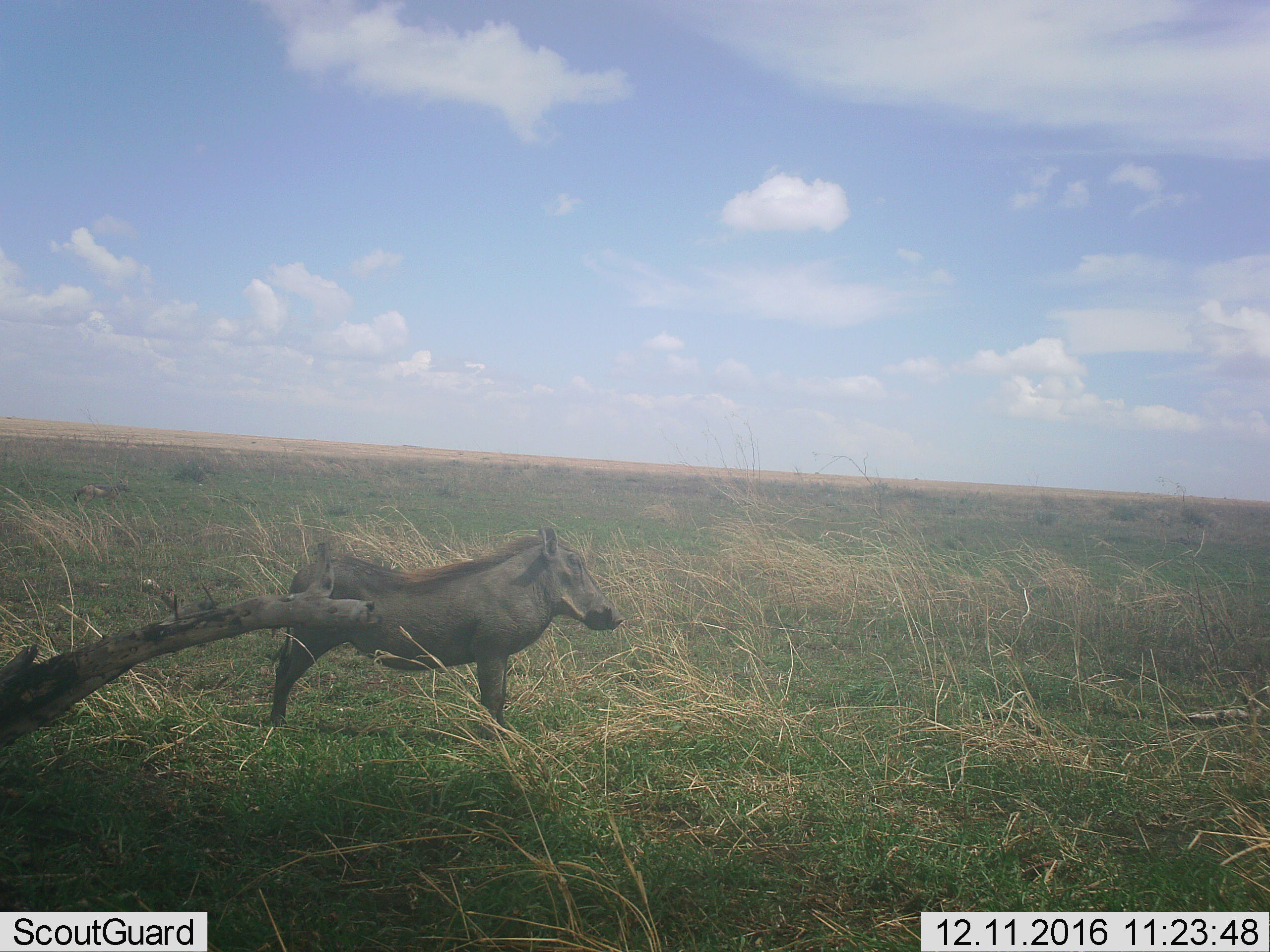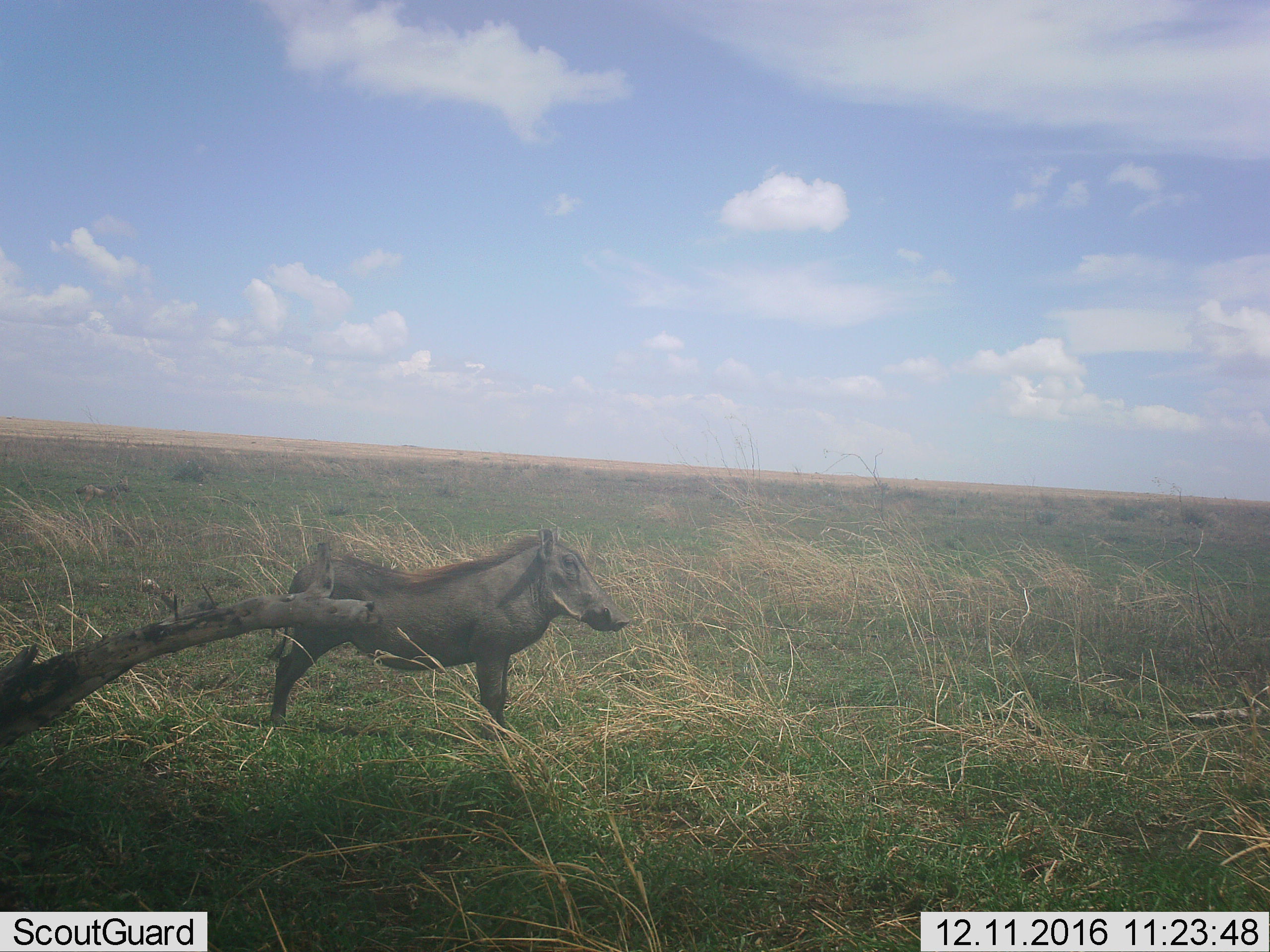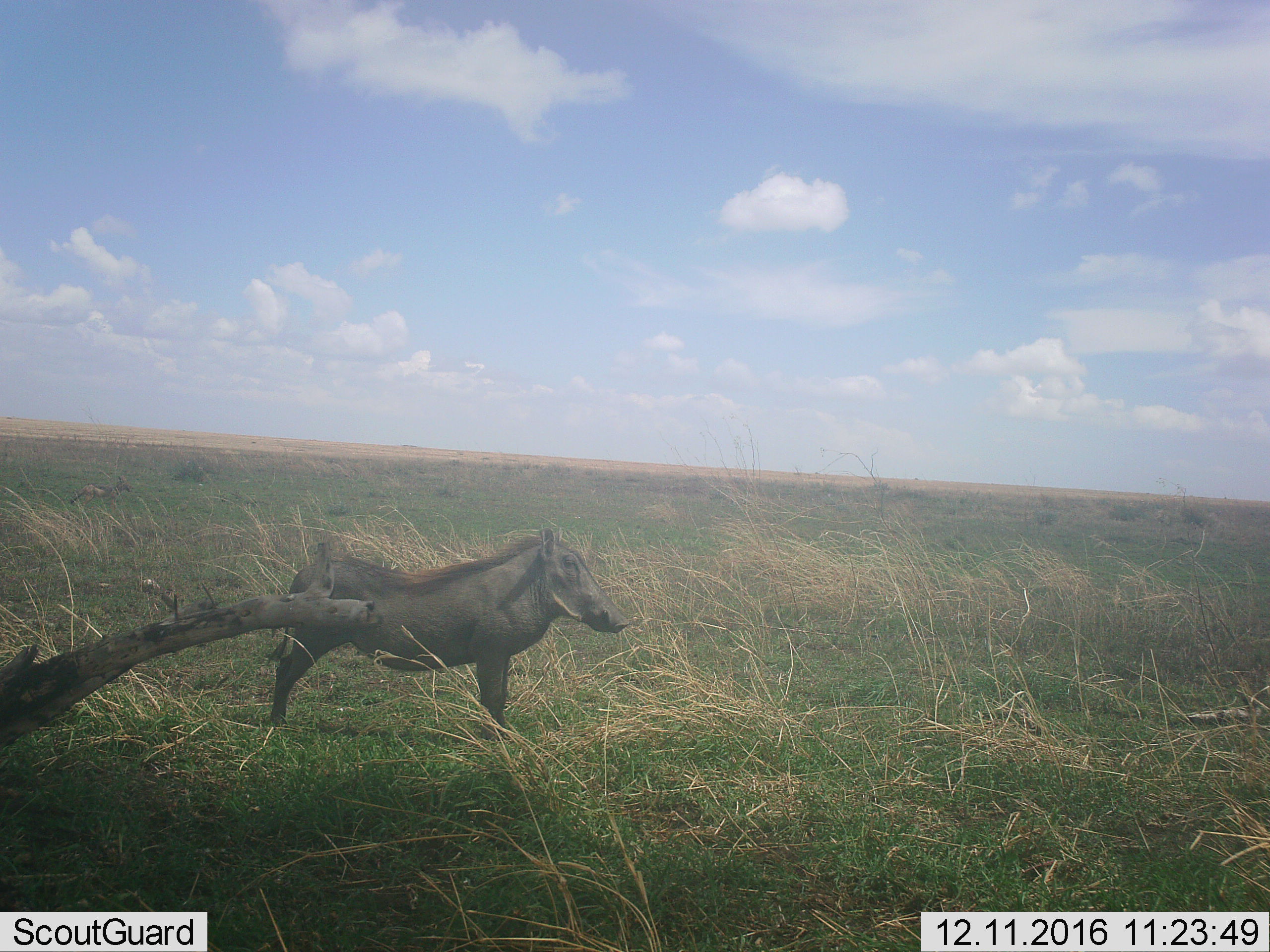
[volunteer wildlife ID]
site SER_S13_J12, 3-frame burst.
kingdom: Animalia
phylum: Chordata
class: Mammalia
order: Artiodactyla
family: Suidae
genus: Phacochoerus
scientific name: Phacochoerus africanus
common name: warthog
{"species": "warthog (Phacochoerus africanus)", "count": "1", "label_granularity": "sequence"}